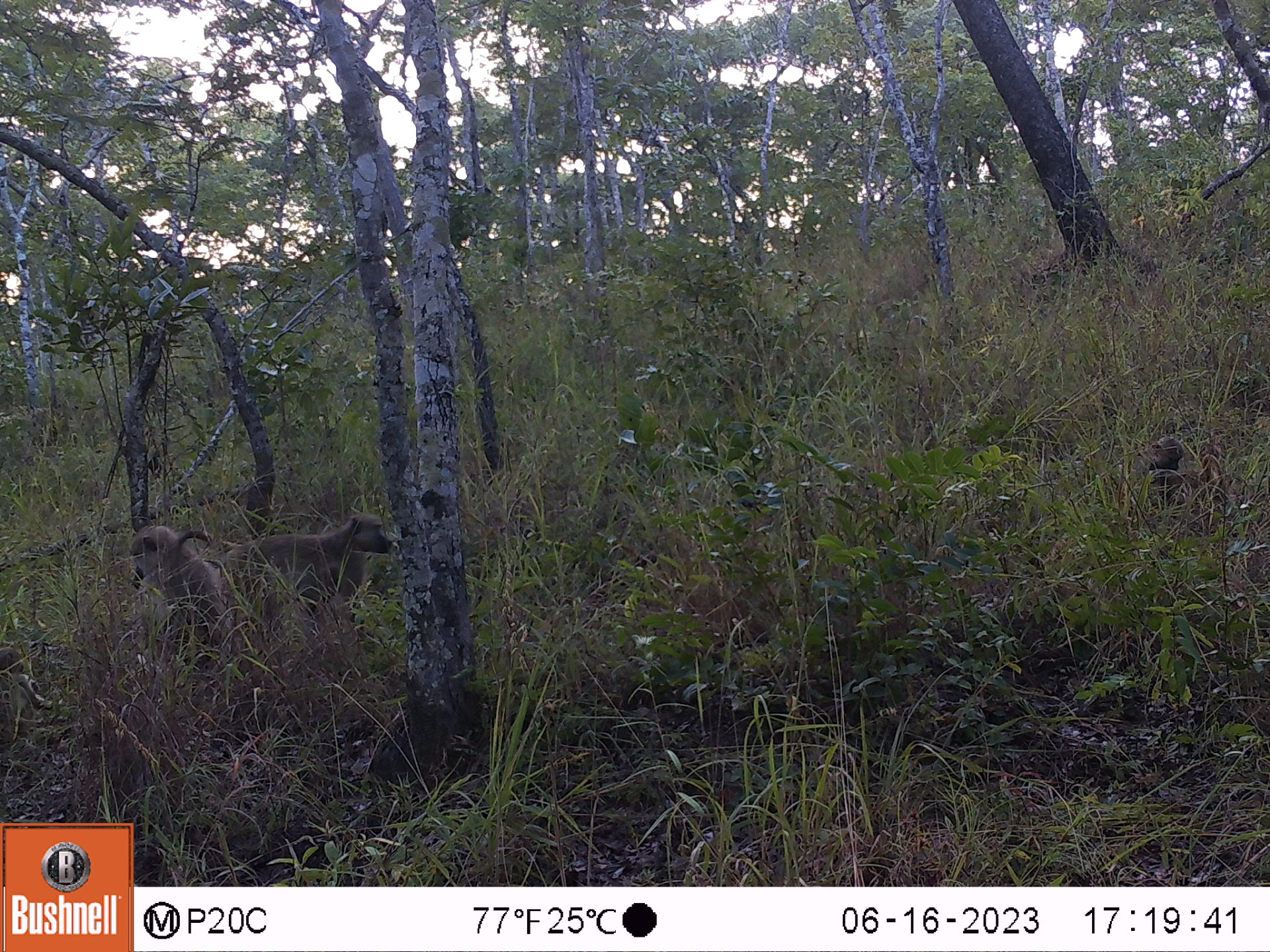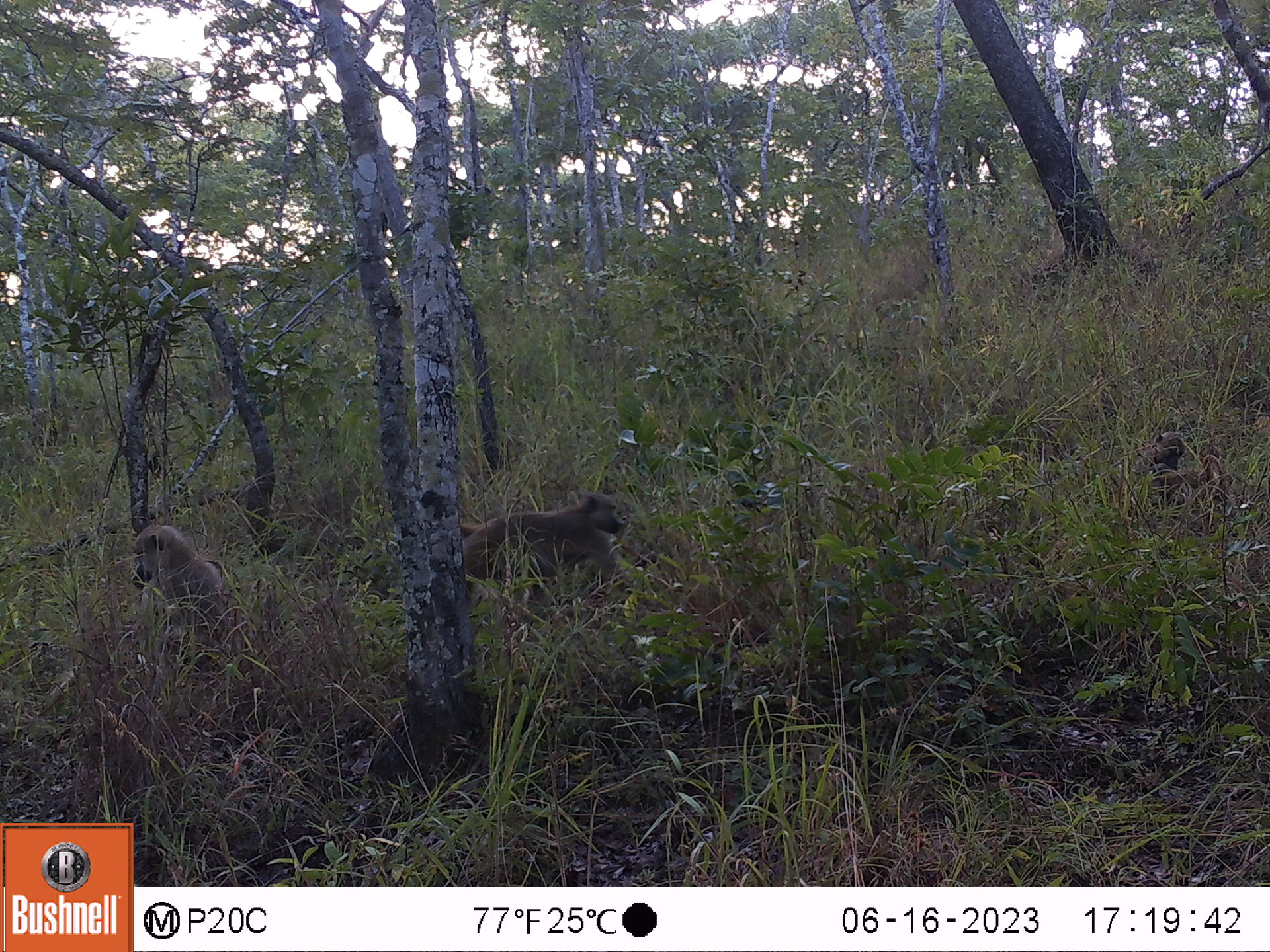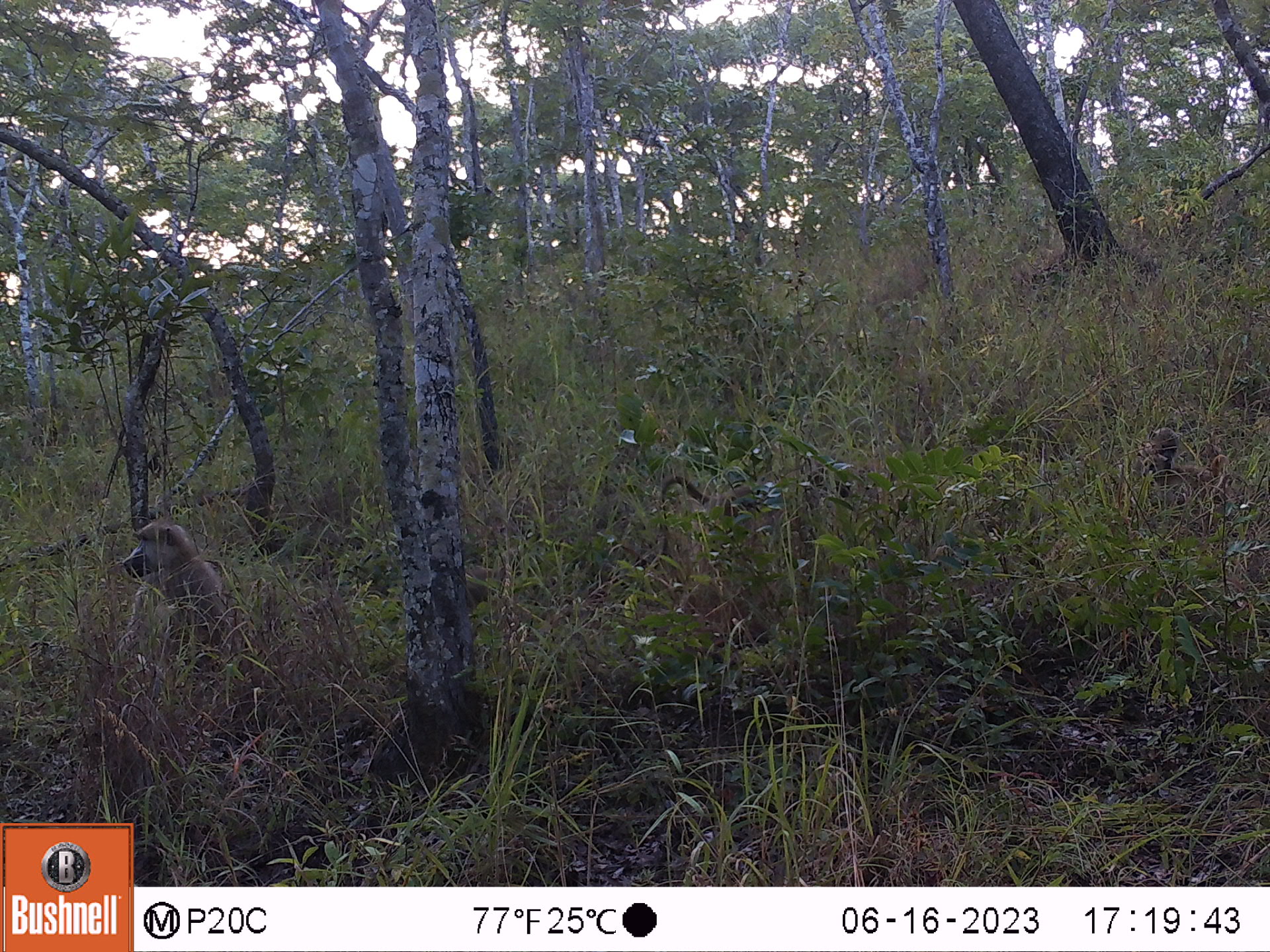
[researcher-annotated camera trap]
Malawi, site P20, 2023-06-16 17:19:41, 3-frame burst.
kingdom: Animalia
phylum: Chordata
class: Mammalia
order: Primates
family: Cercopithecidae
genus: Papio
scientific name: Papio cynocephalus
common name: yellow baboon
Yellow baboon (Papio cynocephalus), count 3.